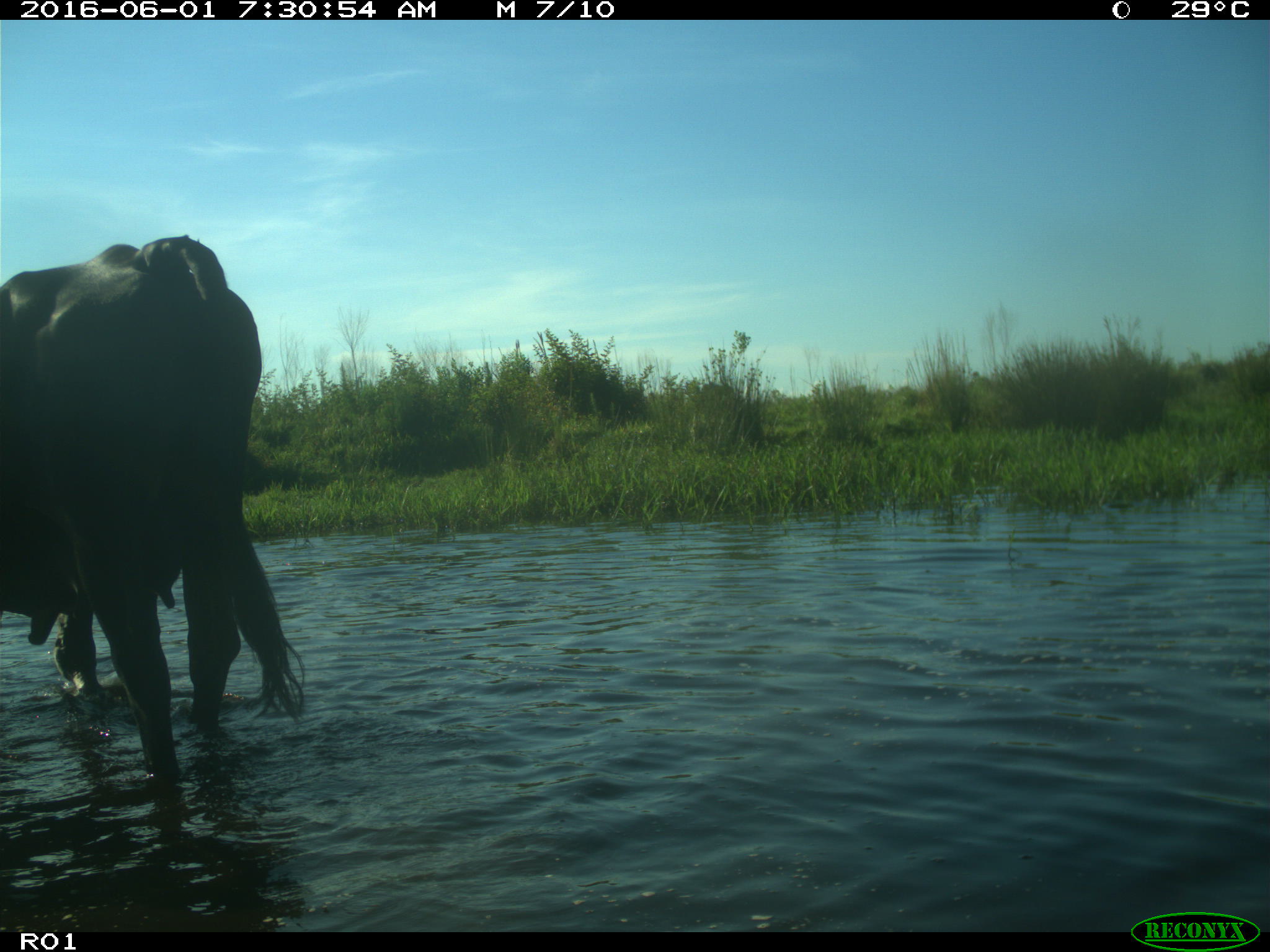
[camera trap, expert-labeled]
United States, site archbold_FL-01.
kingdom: Animalia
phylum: Chordata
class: Mammalia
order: Artiodactyla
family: Bovidae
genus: Bos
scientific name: Bos taurus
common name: domestic cow